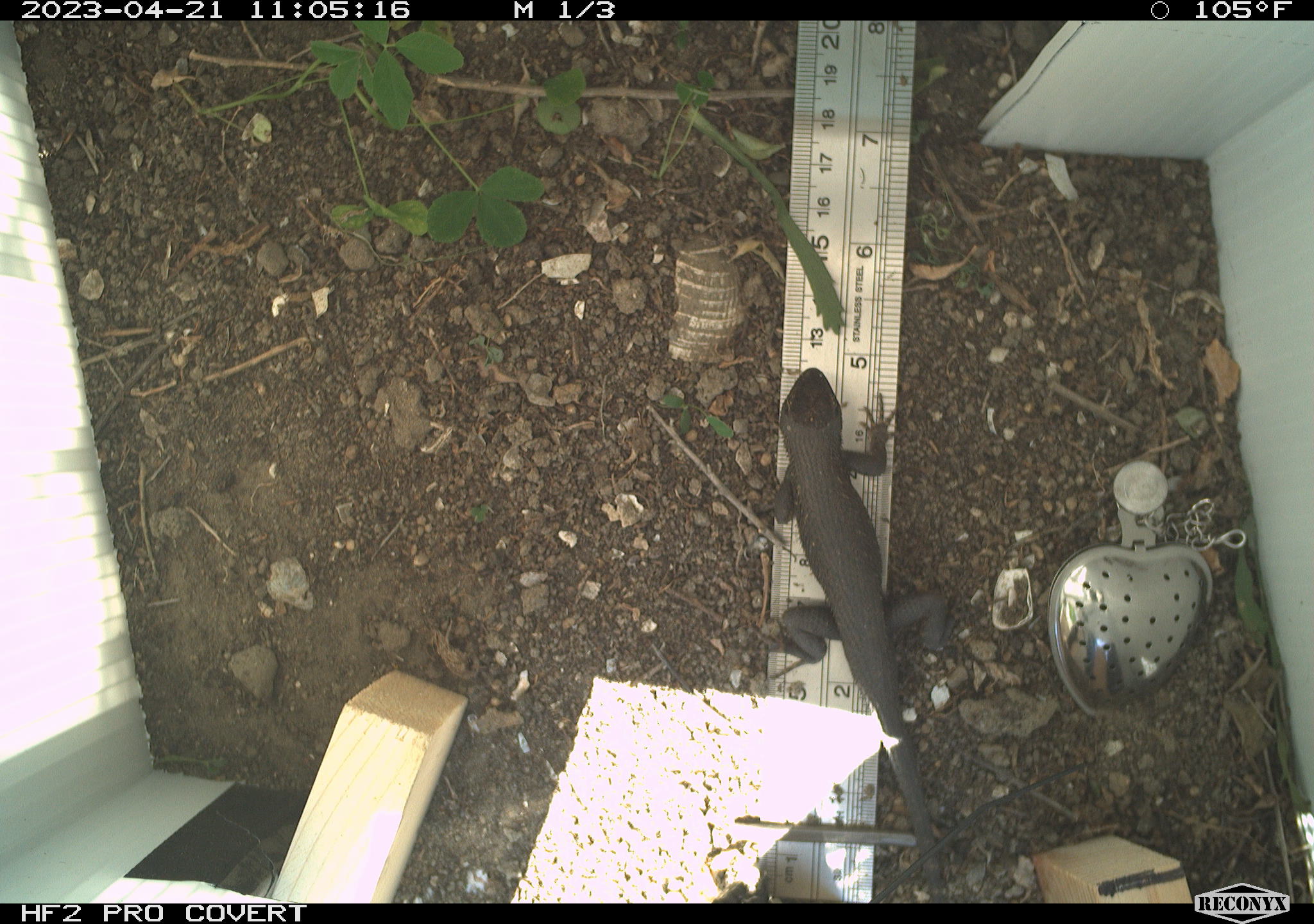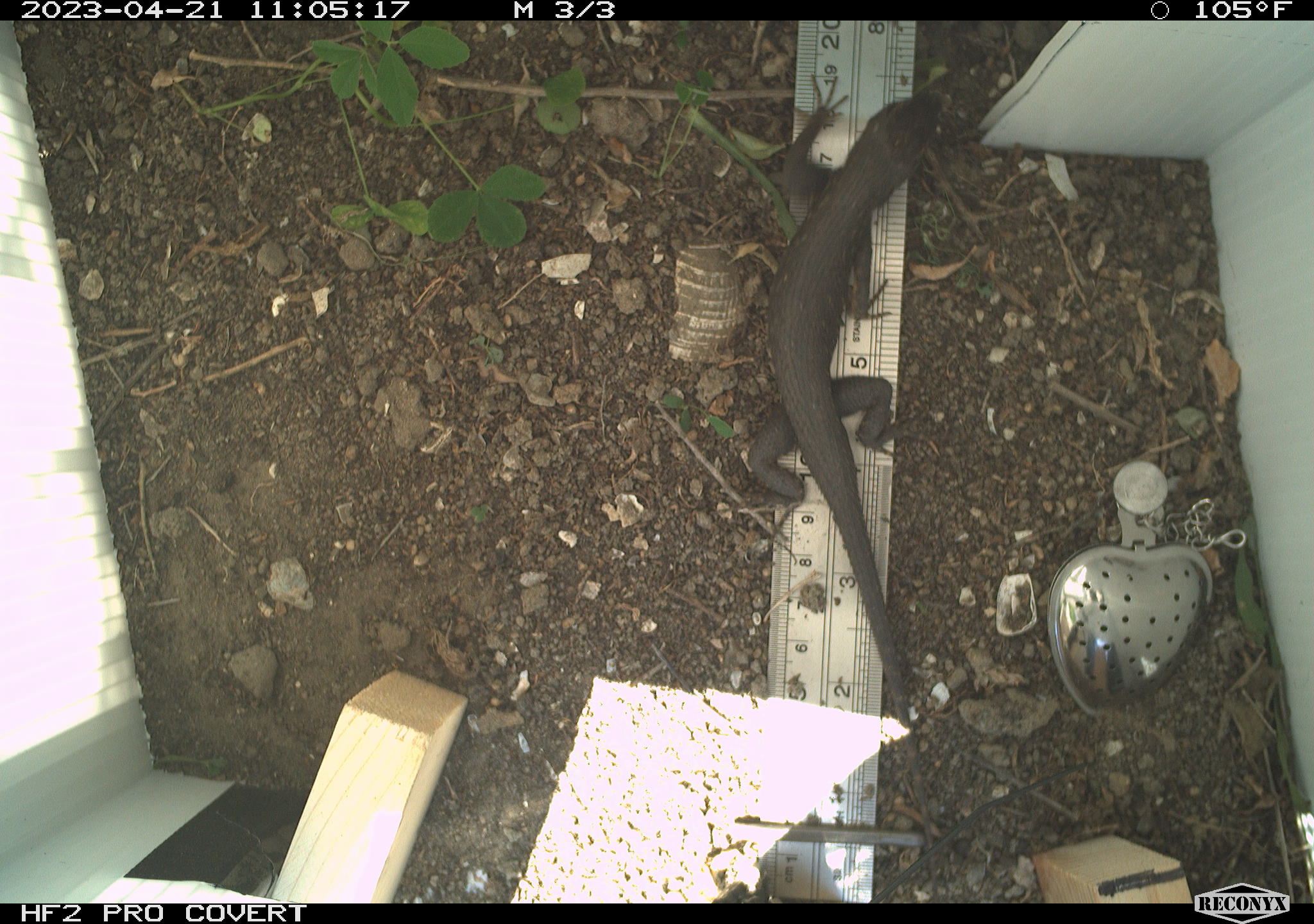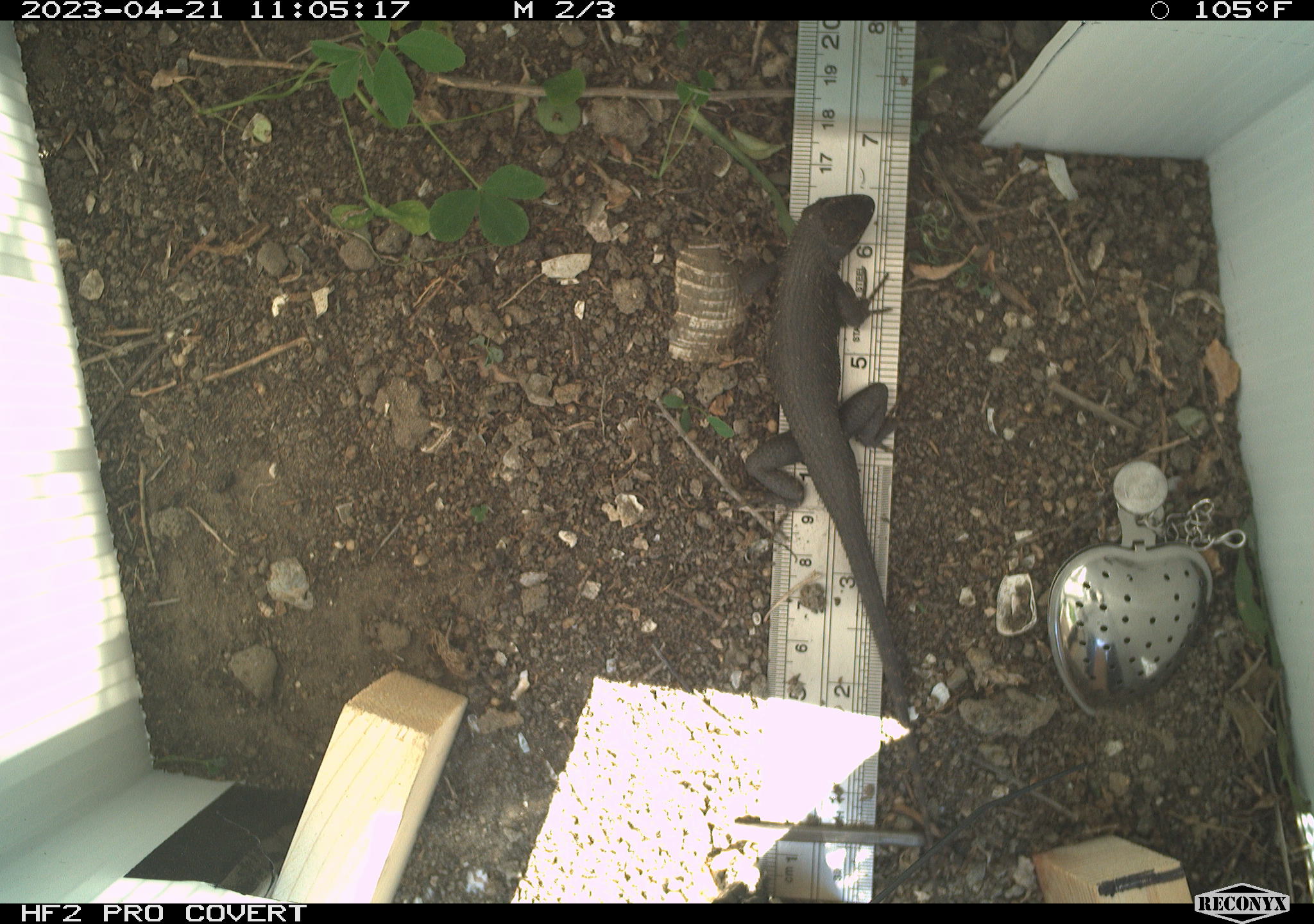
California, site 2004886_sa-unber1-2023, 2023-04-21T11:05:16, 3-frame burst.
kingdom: Animalia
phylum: Chordata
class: Reptilia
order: Squamata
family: Phrynosomatidae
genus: Sceloporus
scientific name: Sceloporus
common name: spiny lizards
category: sceloporus species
Sceloporus species (spiny lizards) (Sceloporus).